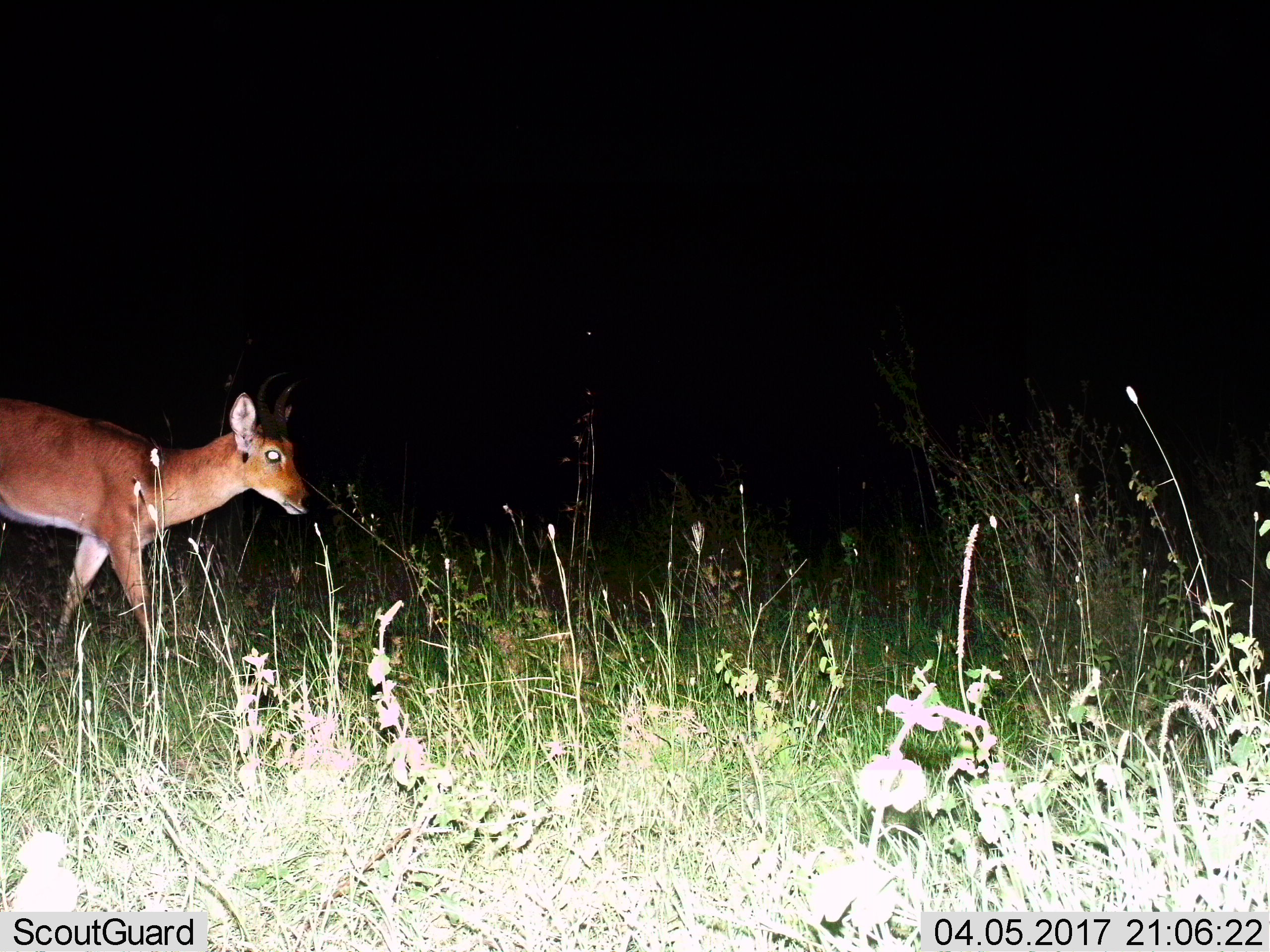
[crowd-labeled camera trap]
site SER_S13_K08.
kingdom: Animalia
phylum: Chordata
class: Mammalia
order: Artiodactyla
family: Bovidae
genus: Redunca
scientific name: Redunca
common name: reedbuck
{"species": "reedbuck (Redunca)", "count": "1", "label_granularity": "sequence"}